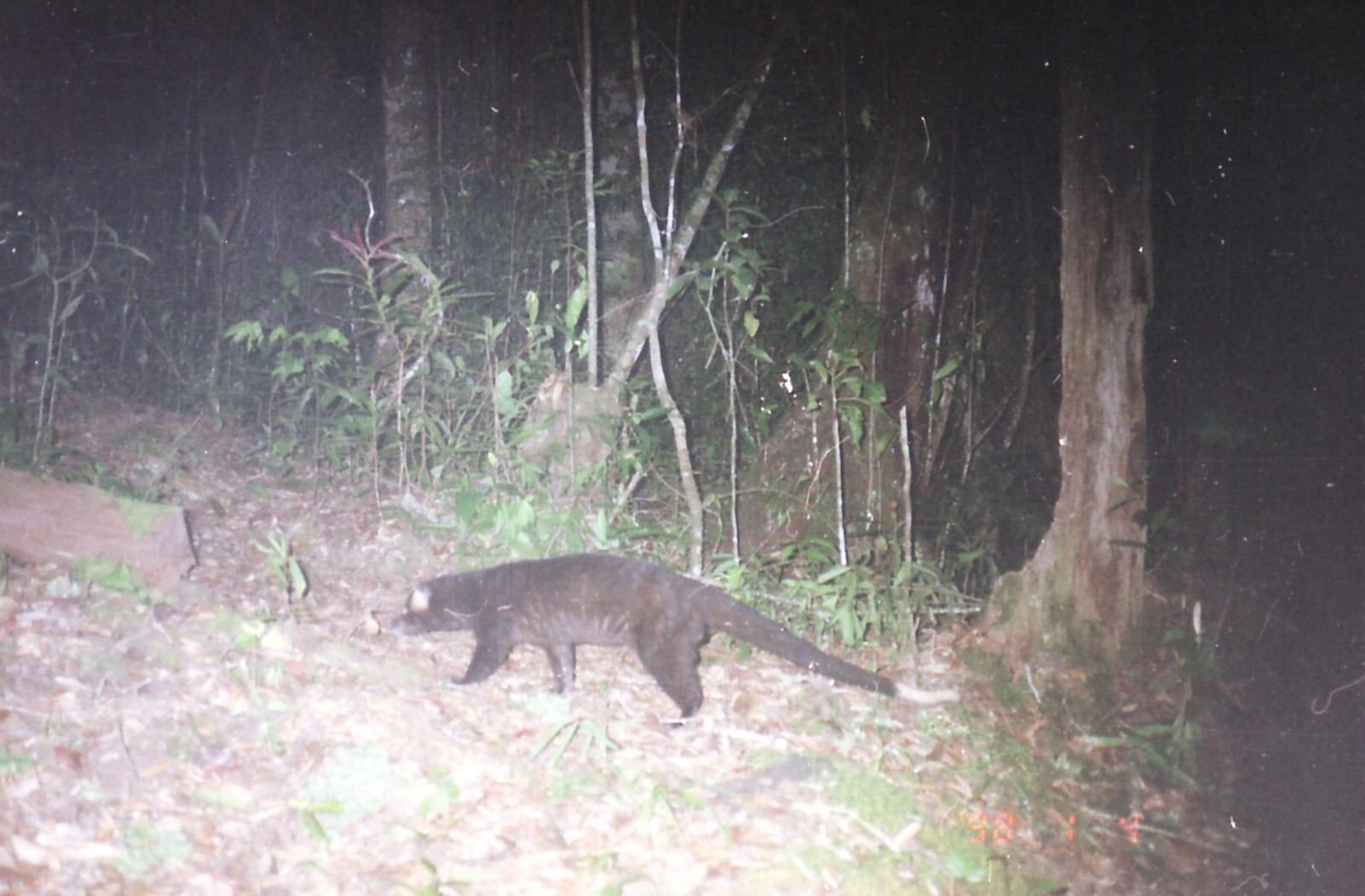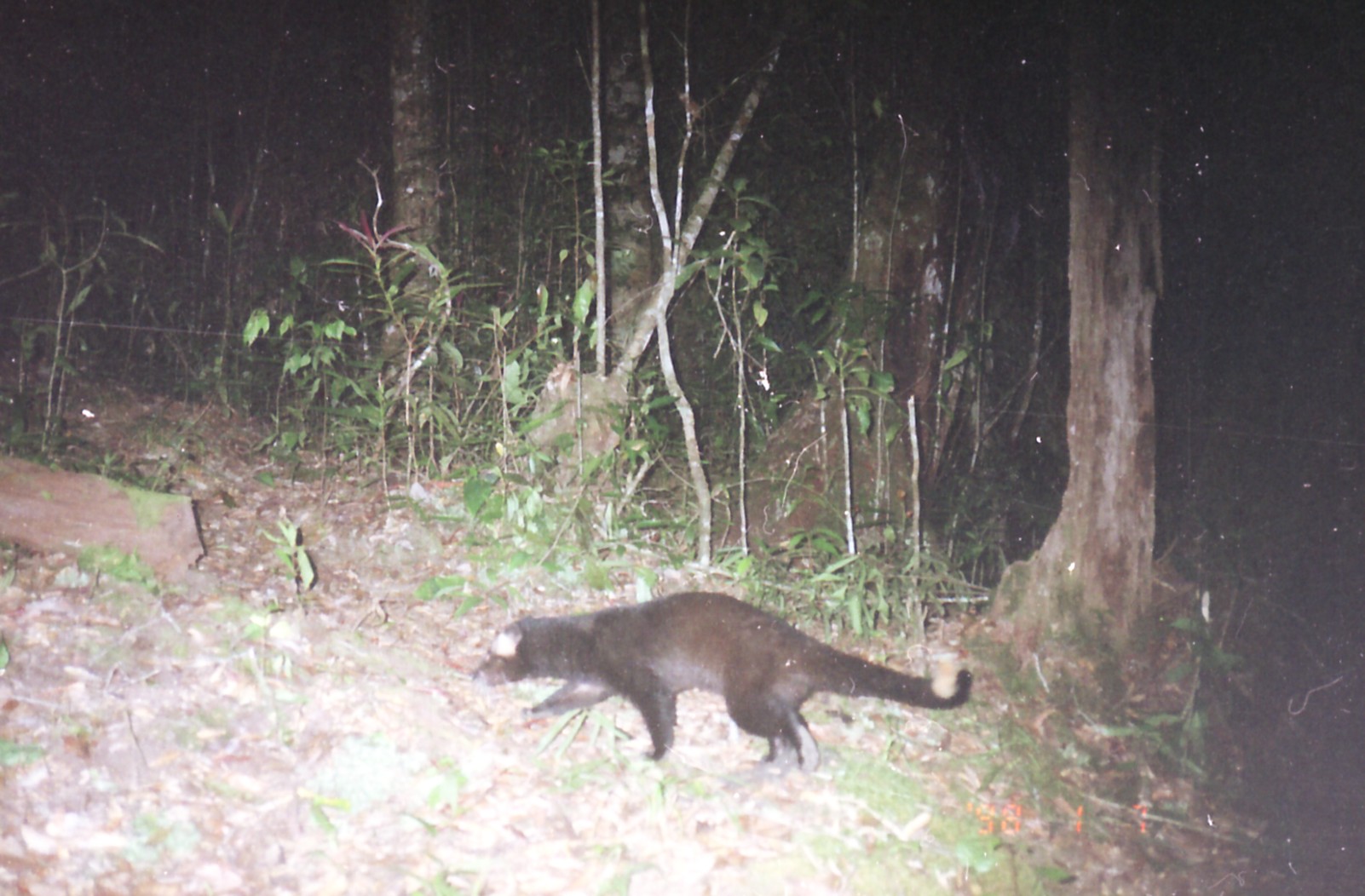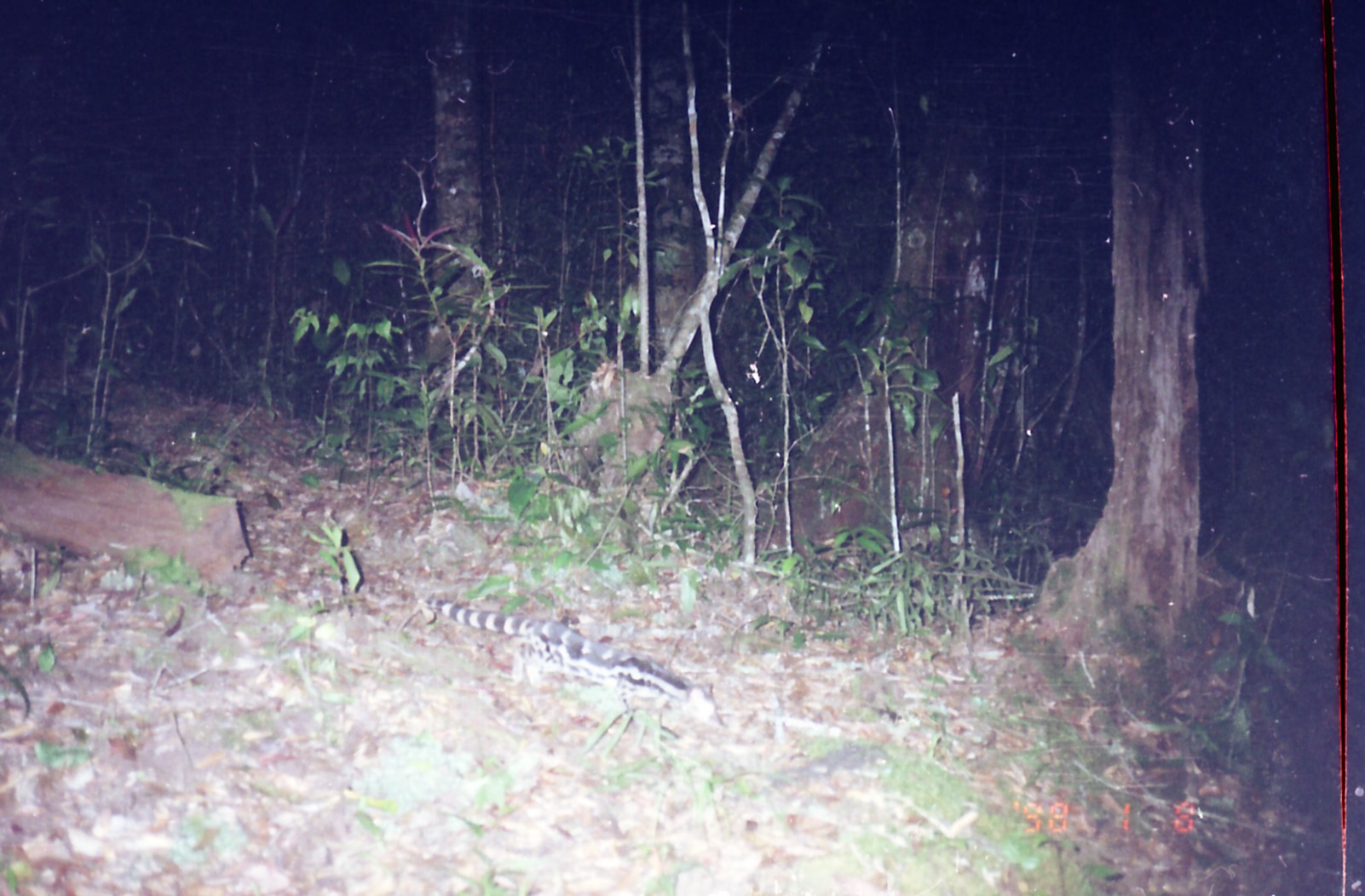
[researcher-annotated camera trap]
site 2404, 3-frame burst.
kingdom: Animalia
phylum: Chordata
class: Mammalia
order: Carnivora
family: Viverridae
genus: Paguma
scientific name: Paguma larvata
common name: masked palm civet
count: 1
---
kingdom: Animalia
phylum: Chordata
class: Mammalia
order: Carnivora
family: Prionodontidae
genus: Prionodon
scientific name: Prionodon linsang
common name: banded linsang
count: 1